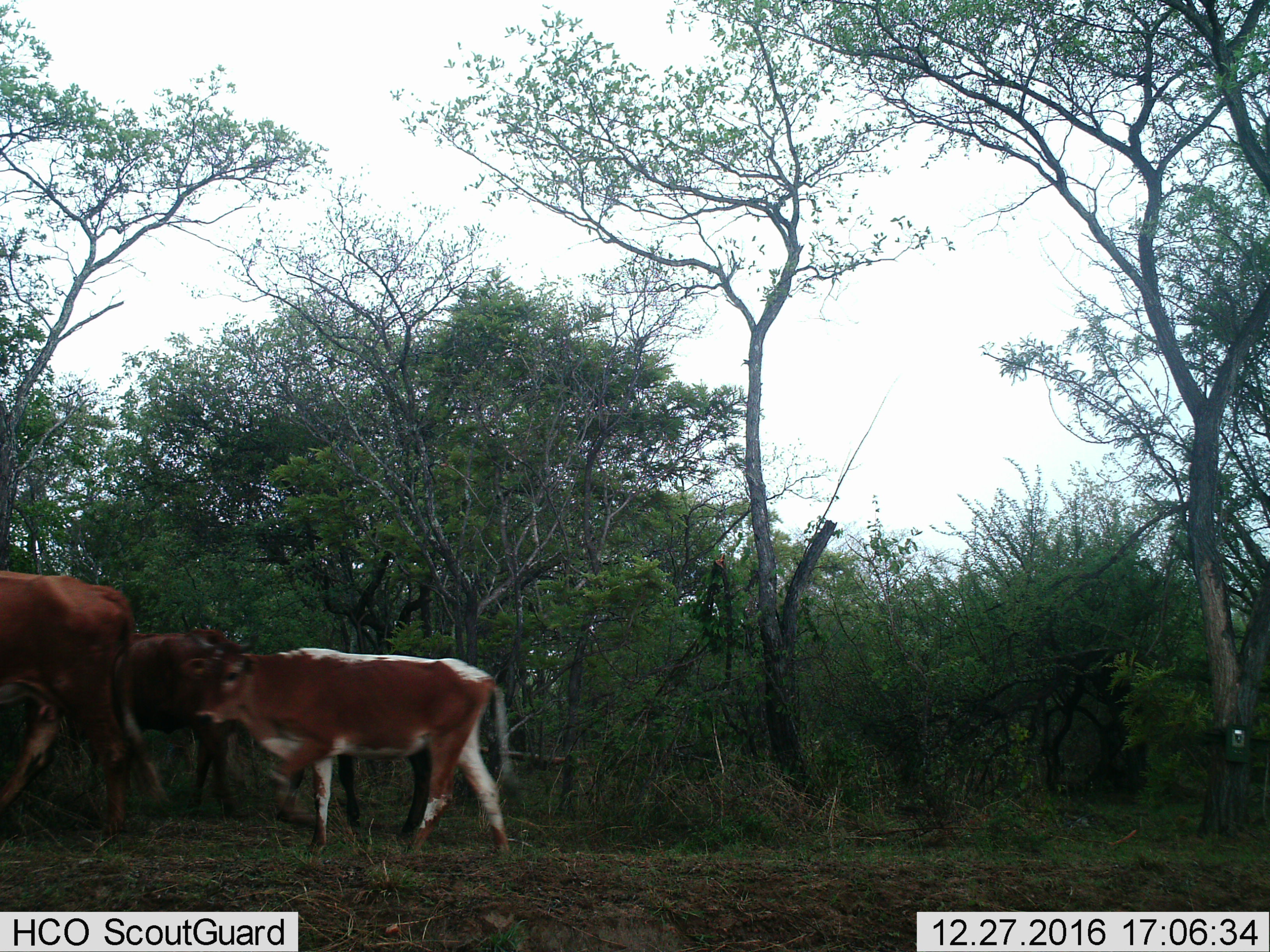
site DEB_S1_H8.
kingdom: Animalia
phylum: Chordata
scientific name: Vertebrata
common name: domestic animal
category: domesticanimal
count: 4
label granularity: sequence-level